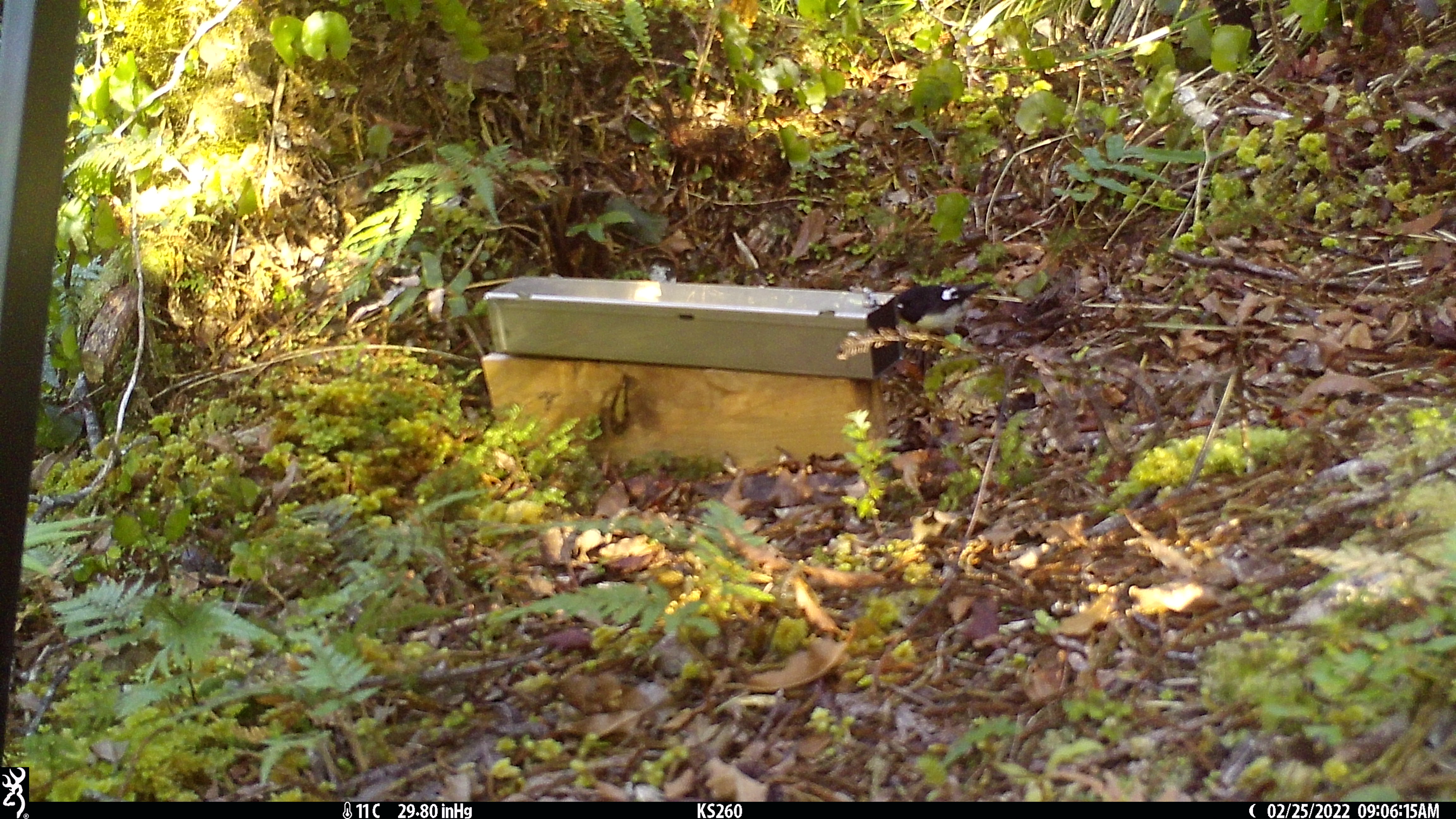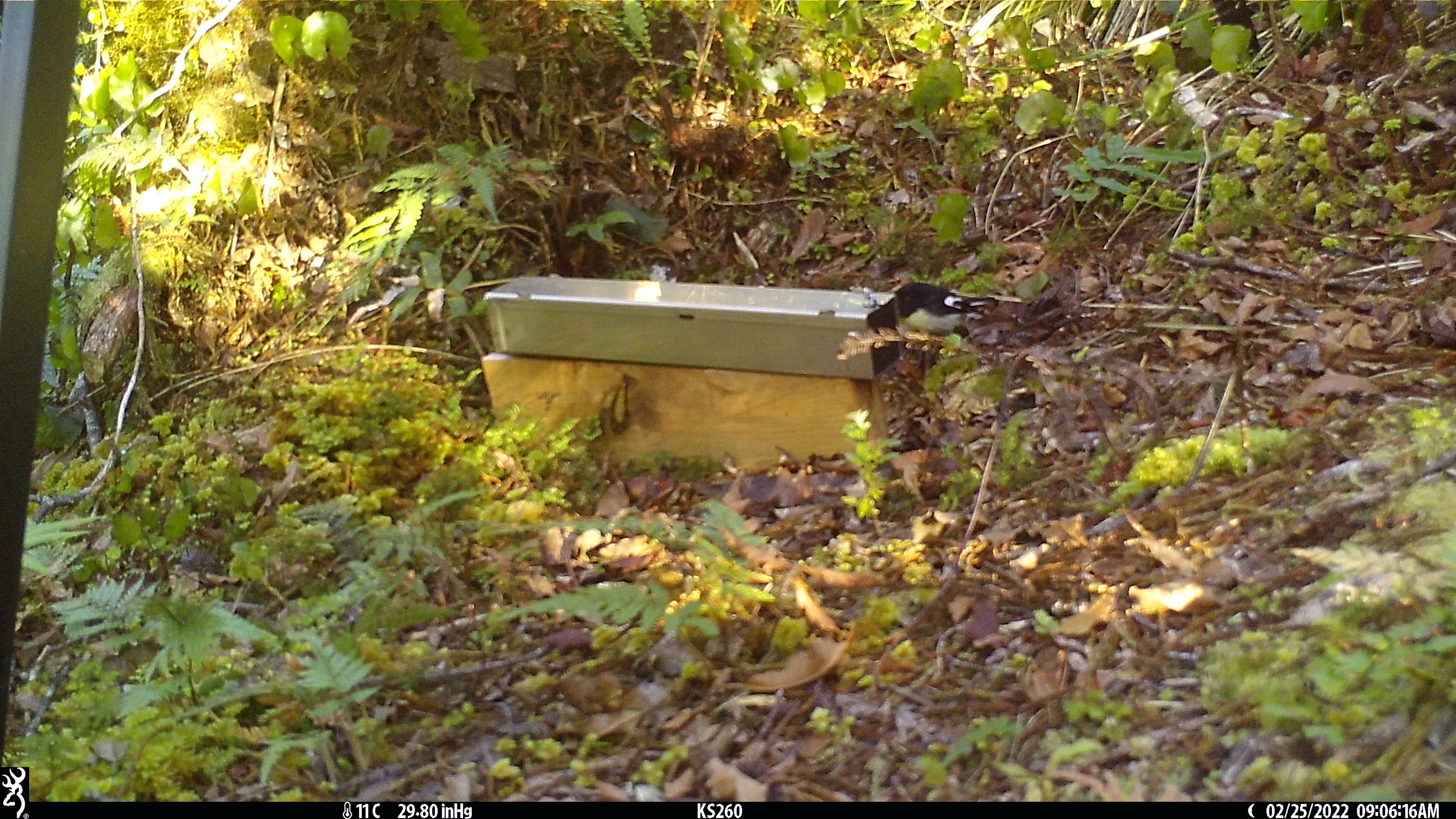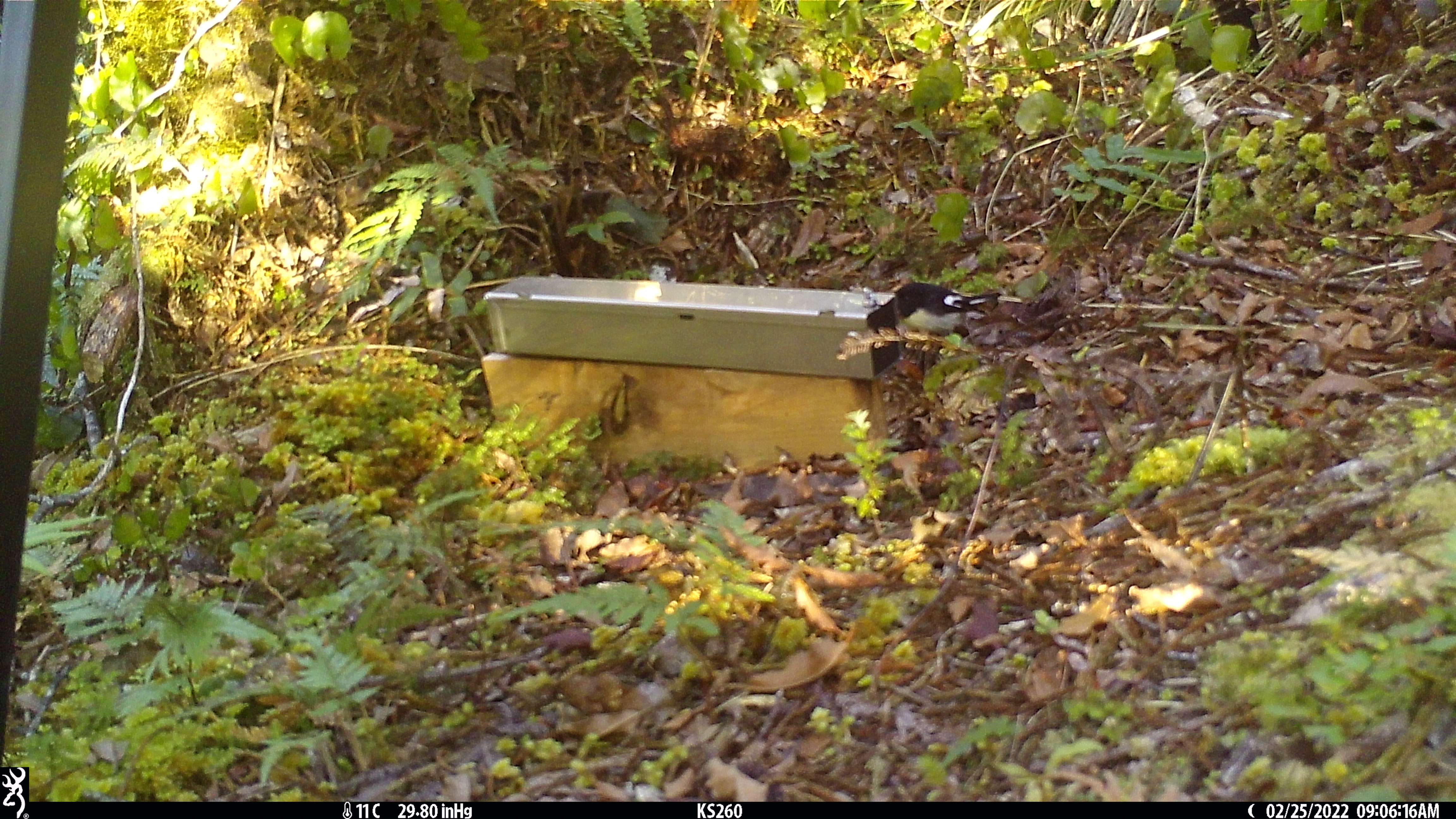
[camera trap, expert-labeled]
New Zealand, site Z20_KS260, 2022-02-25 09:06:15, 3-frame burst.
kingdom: Animalia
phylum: Chordata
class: Aves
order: Passeriformes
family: Petroicidae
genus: Petroica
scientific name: Petroica macrocephala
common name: tomtit